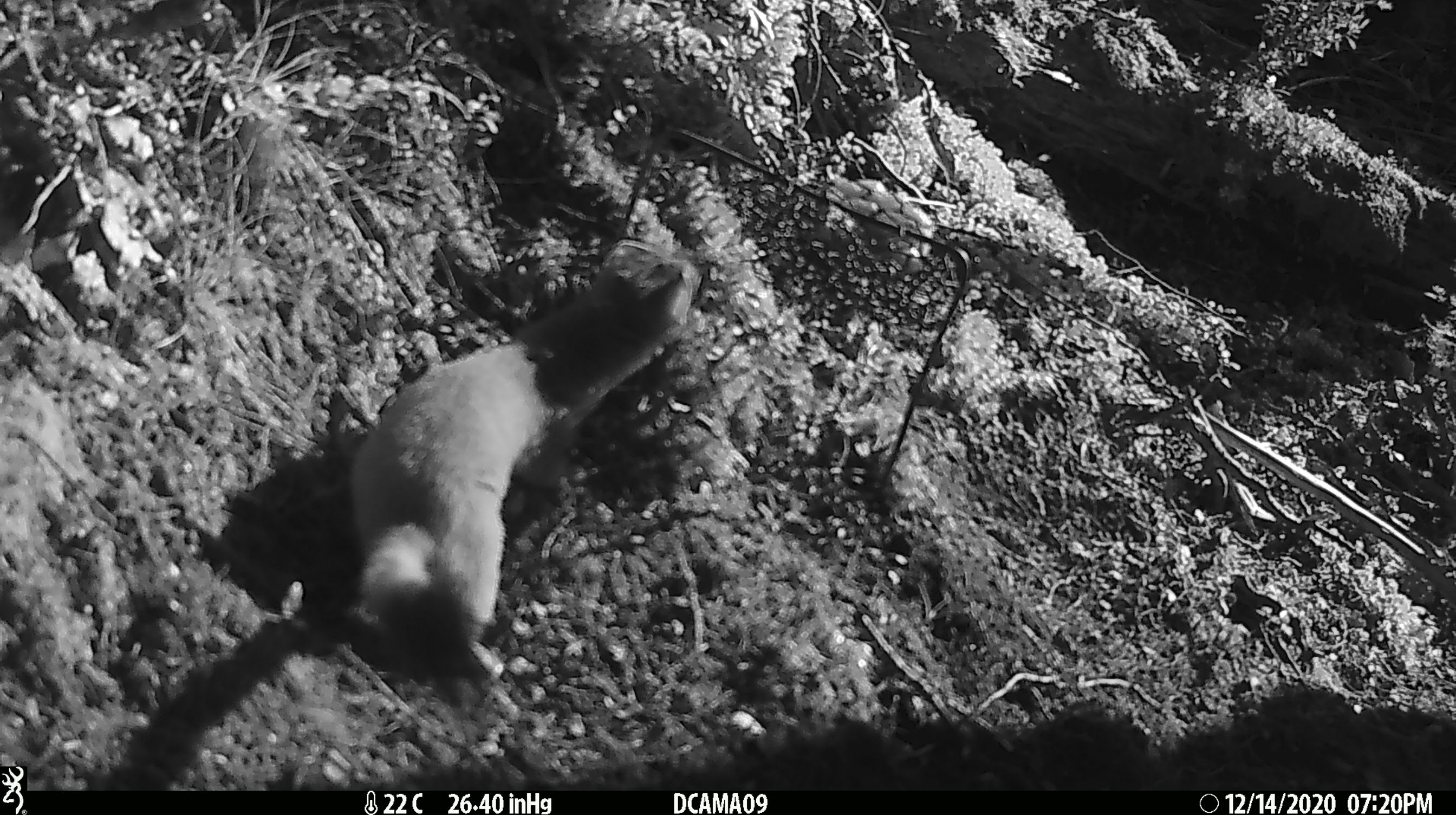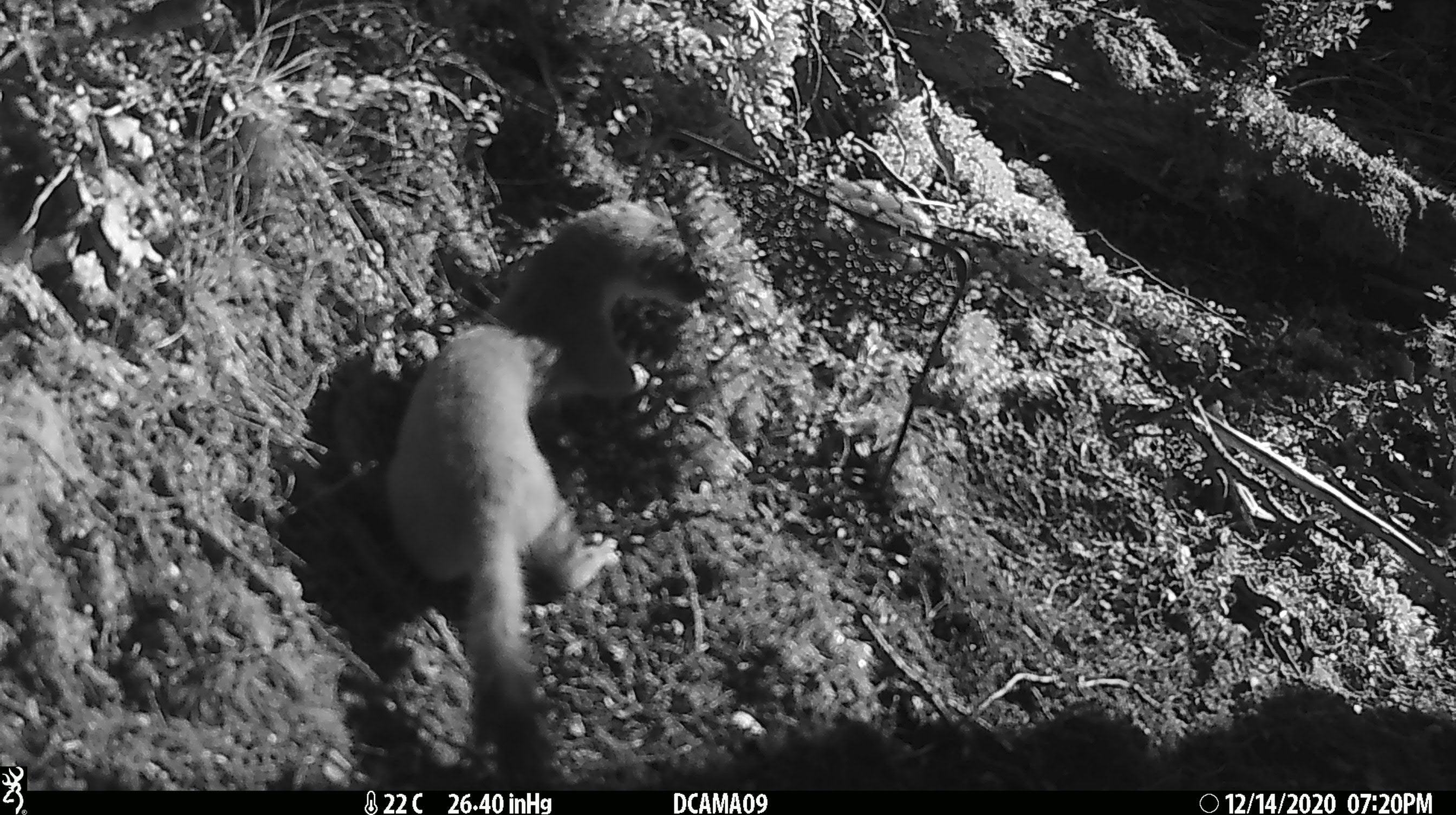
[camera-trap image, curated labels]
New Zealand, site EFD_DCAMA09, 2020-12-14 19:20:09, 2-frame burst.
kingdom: Animalia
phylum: Chordata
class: Mammalia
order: Carnivora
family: Mustelidae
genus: Mustela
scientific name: Mustela erminea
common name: stoat